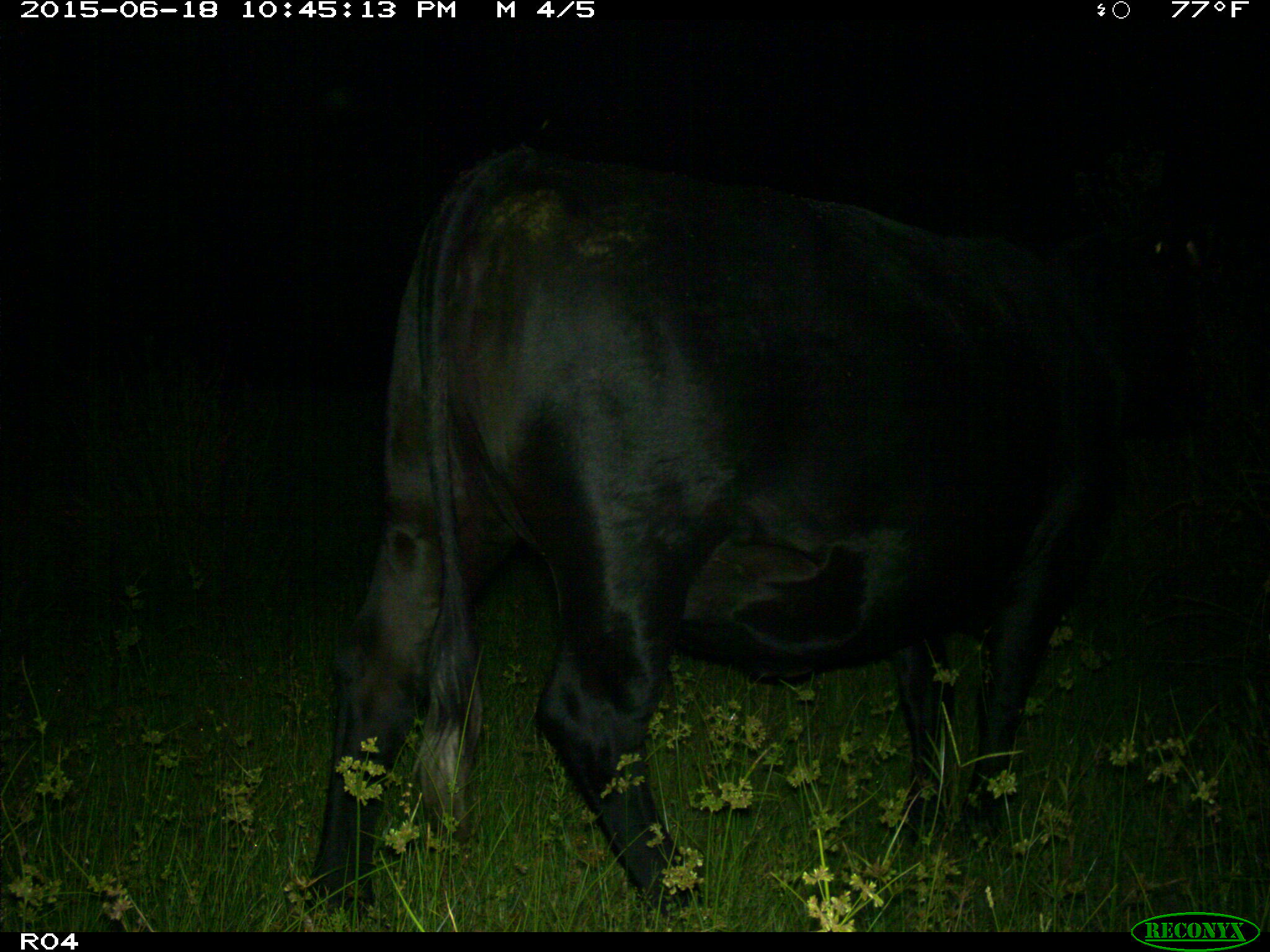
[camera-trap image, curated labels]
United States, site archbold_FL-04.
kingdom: Animalia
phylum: Chordata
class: Mammalia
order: Artiodactyla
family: Bovidae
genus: Bos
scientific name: Bos taurus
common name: domestic cow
Bos taurus (domestic cow).